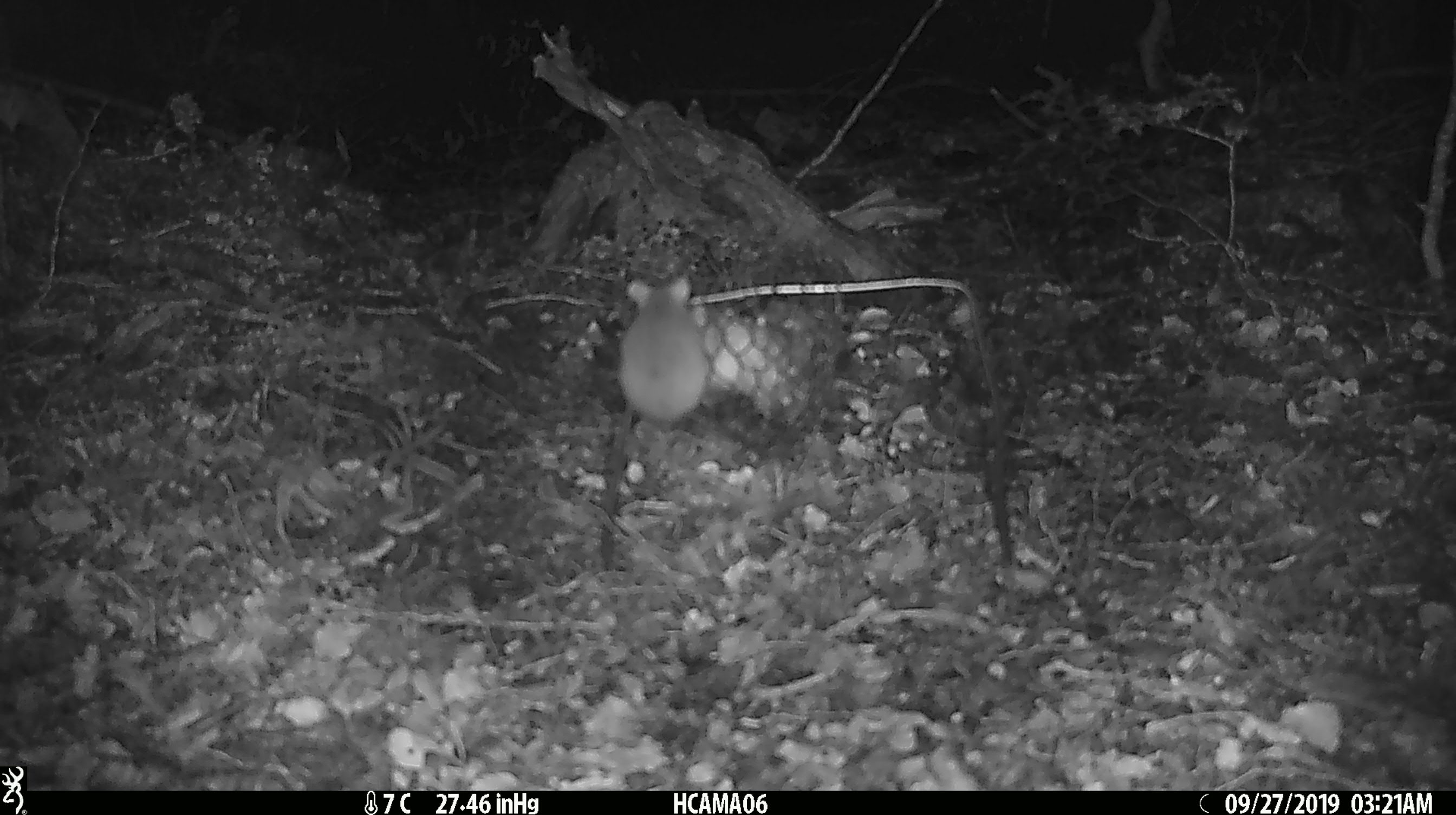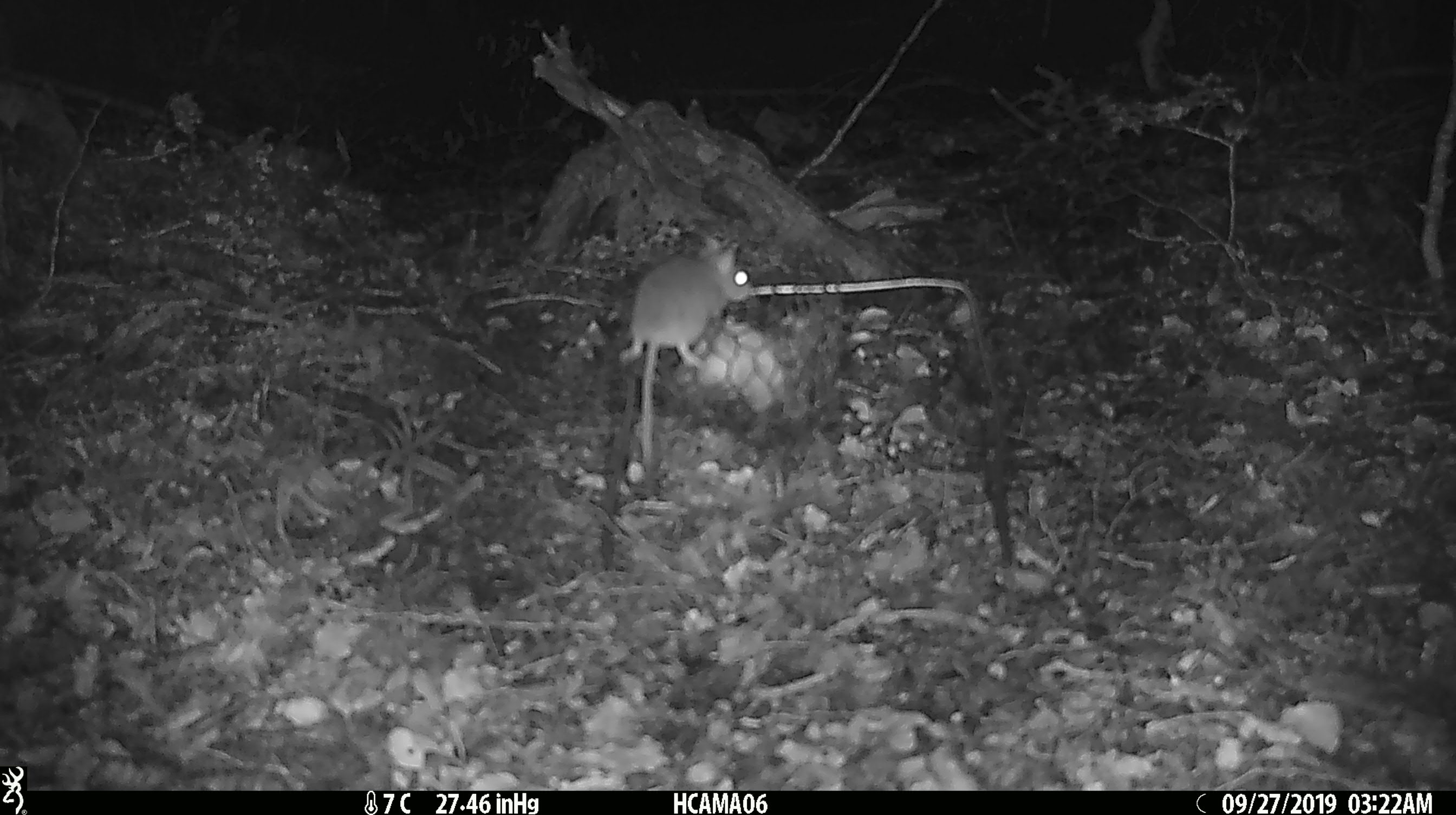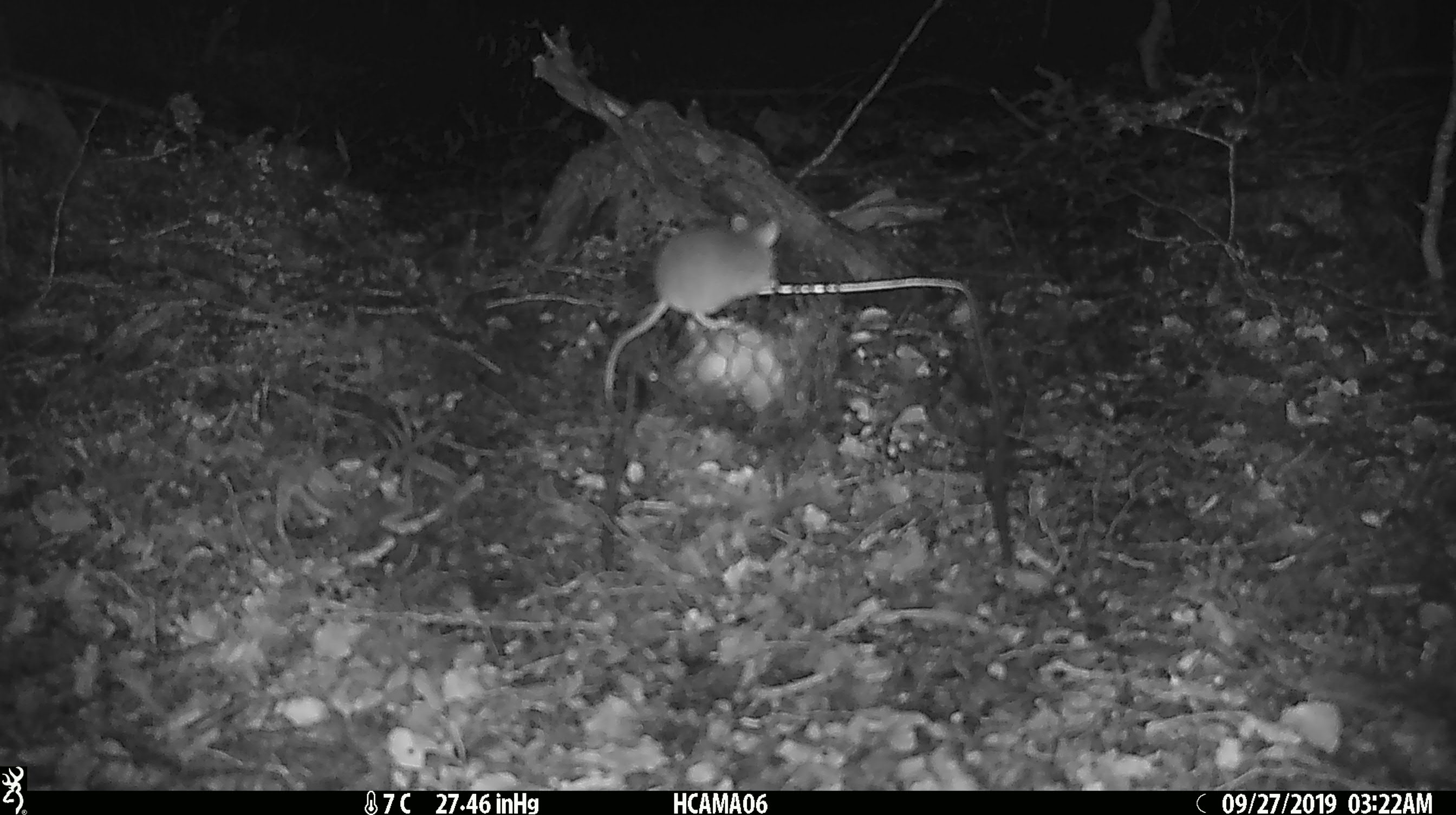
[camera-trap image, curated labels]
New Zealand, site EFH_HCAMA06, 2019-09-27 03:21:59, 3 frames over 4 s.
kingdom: Animalia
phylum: Chordata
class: Mammalia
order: Rodentia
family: Muridae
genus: Mus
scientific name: Mus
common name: mouse